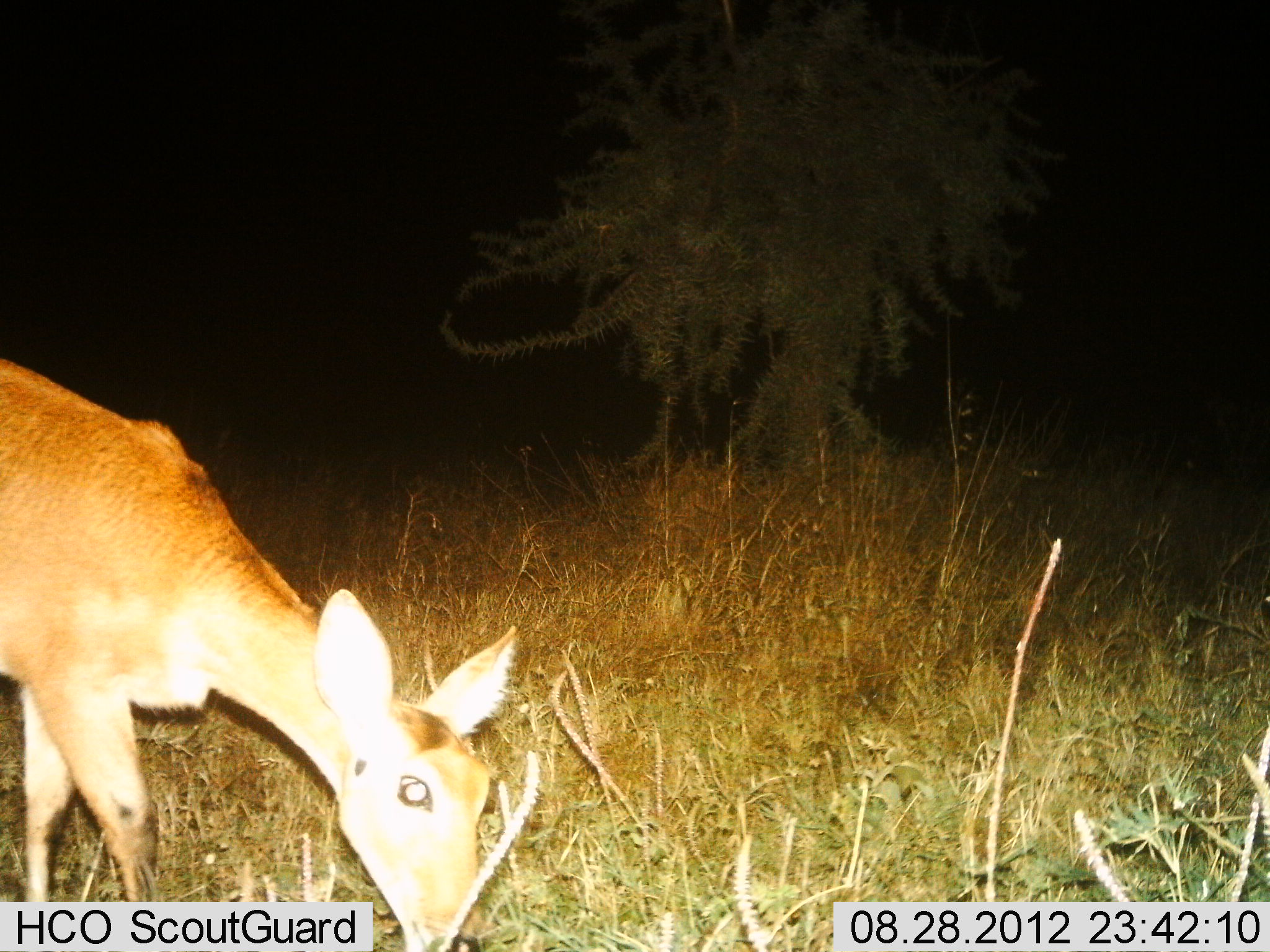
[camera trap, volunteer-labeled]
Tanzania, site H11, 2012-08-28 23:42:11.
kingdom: Animalia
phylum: Chordata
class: Mammalia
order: Artiodactyla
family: Bovidae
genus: Redunca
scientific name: Redunca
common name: reedbuck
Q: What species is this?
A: Reedbuck (Redunca).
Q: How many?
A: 1.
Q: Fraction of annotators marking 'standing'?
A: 20%.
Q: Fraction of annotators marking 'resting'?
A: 0%.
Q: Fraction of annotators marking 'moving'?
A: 10%.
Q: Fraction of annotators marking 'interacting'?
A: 0%.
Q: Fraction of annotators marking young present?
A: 0%.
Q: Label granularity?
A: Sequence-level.